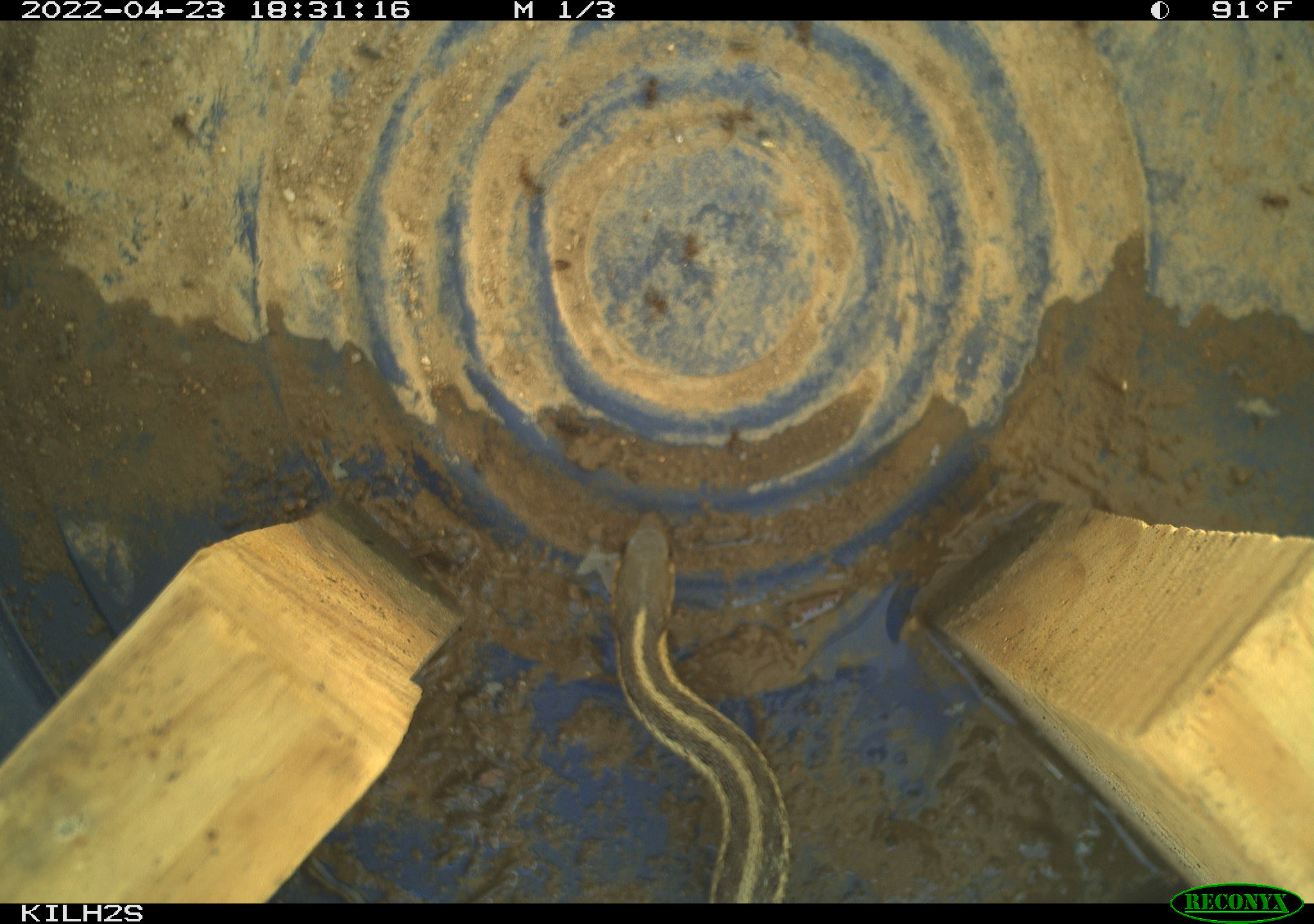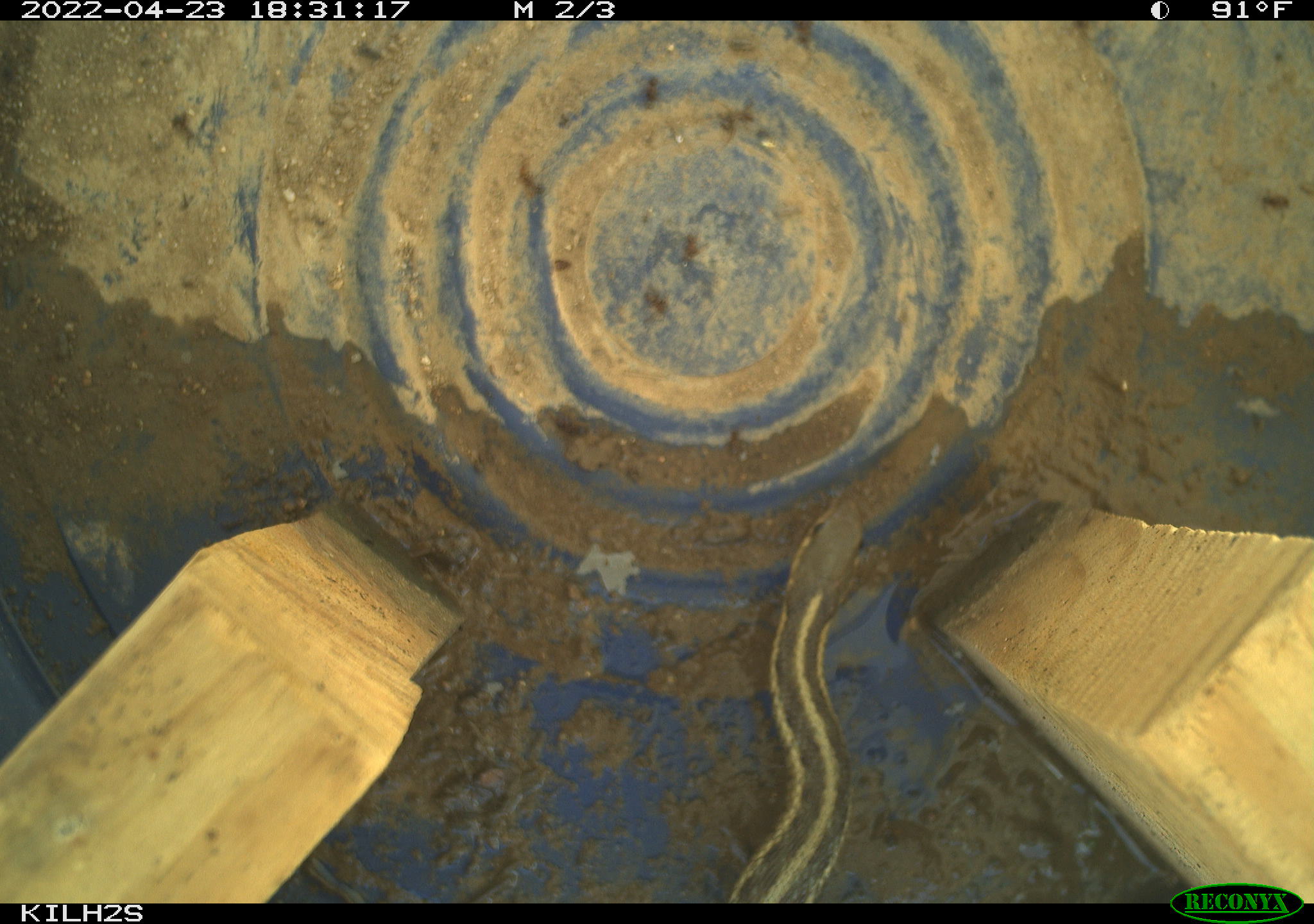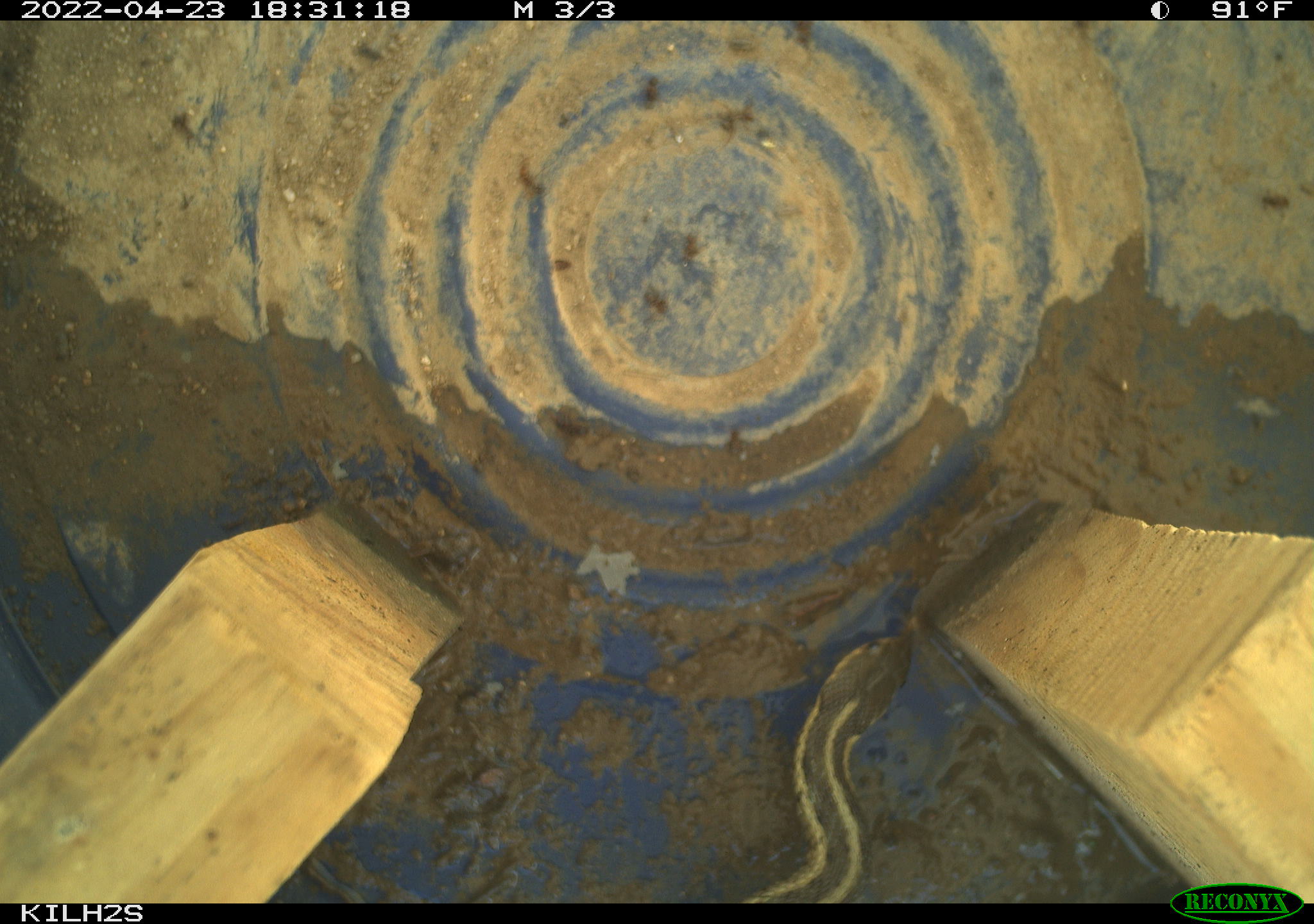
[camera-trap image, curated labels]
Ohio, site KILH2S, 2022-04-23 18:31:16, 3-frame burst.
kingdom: Animalia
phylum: Chordata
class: Reptilia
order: Squamata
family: Colubridae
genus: Thamnophis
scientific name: Thamnophis sirtalis sirtalis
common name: eastern gartersnake